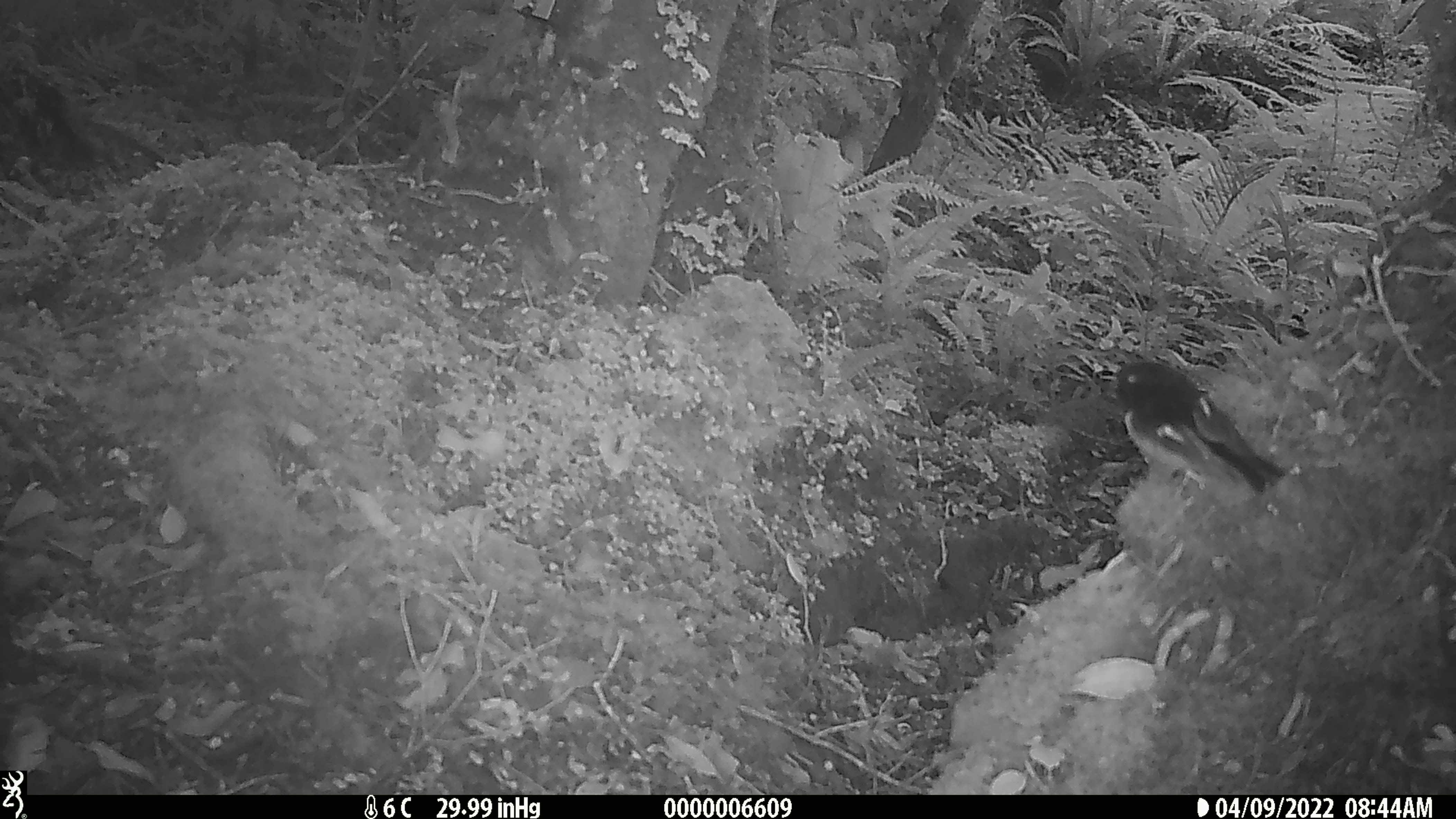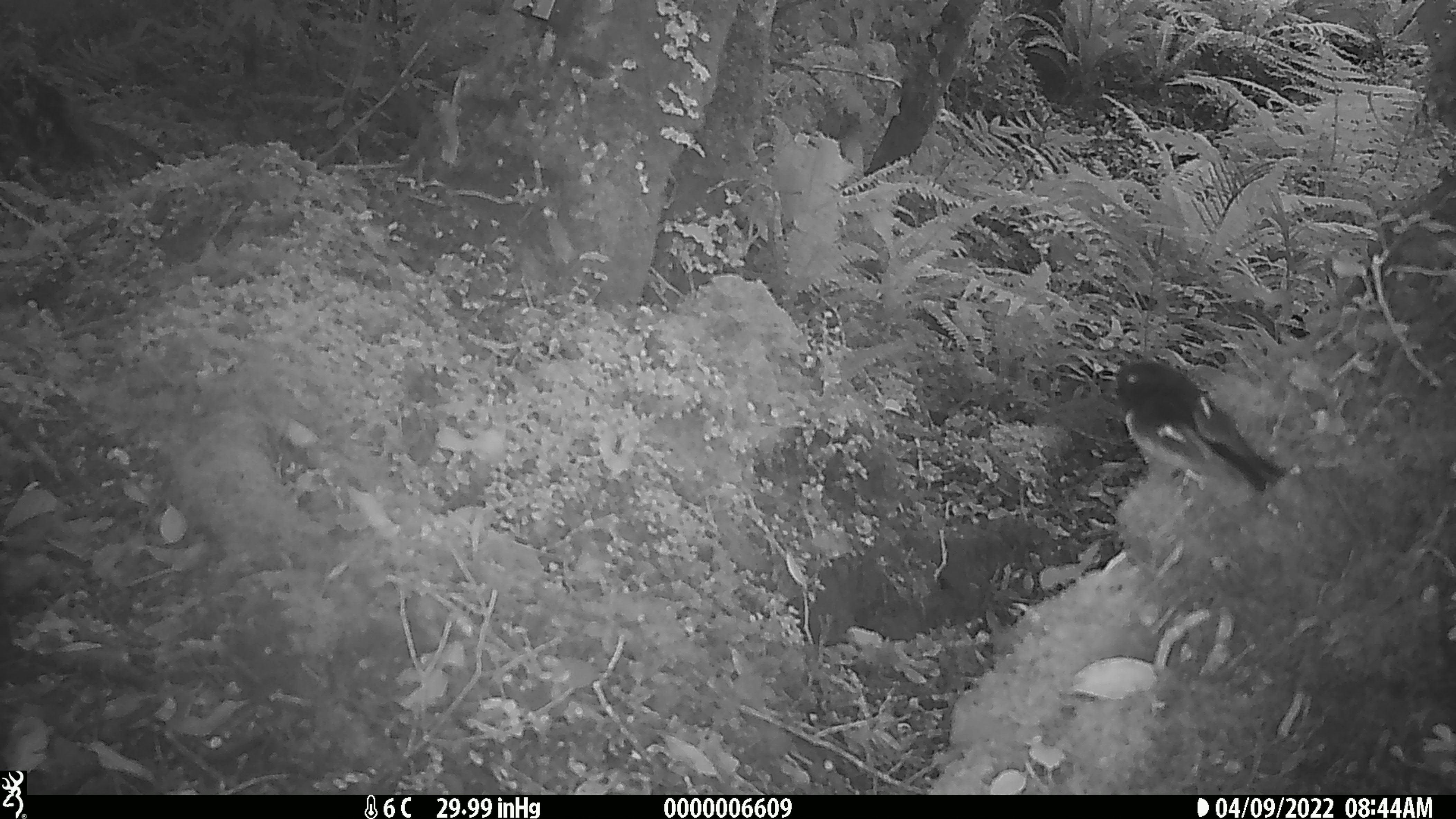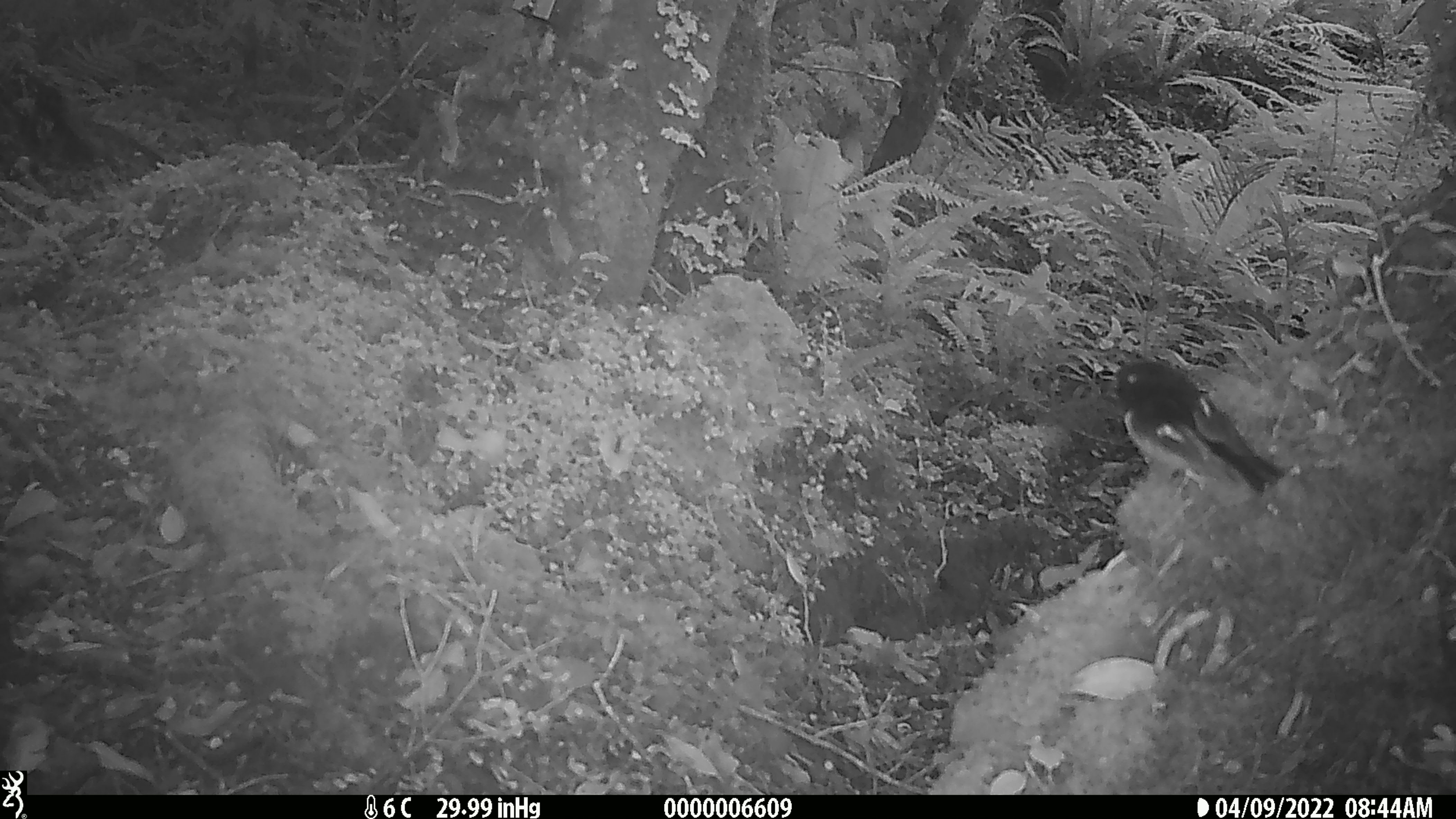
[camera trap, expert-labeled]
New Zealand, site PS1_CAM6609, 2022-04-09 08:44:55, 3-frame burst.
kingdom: Animalia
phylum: Chordata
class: Aves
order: Passeriformes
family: Petroicidae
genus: Petroica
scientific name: Petroica macrocephala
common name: tomtit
Tomtit (Petroica macrocephala).